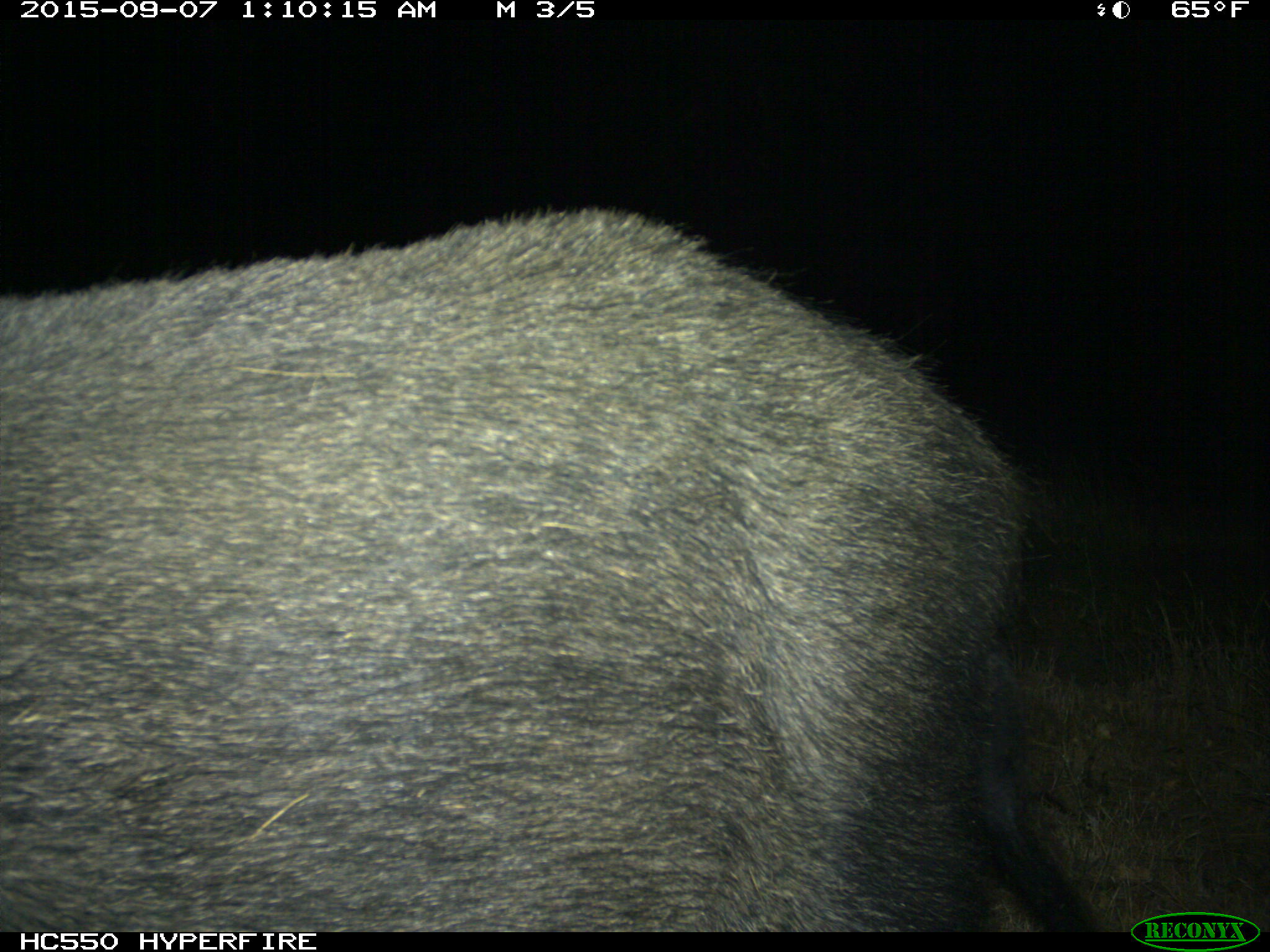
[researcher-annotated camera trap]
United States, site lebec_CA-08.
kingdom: Animalia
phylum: Chordata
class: Mammalia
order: Artiodactyla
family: Suidae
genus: Sus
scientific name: Sus scrofa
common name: wild boar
Sus scrofa (wild boar).